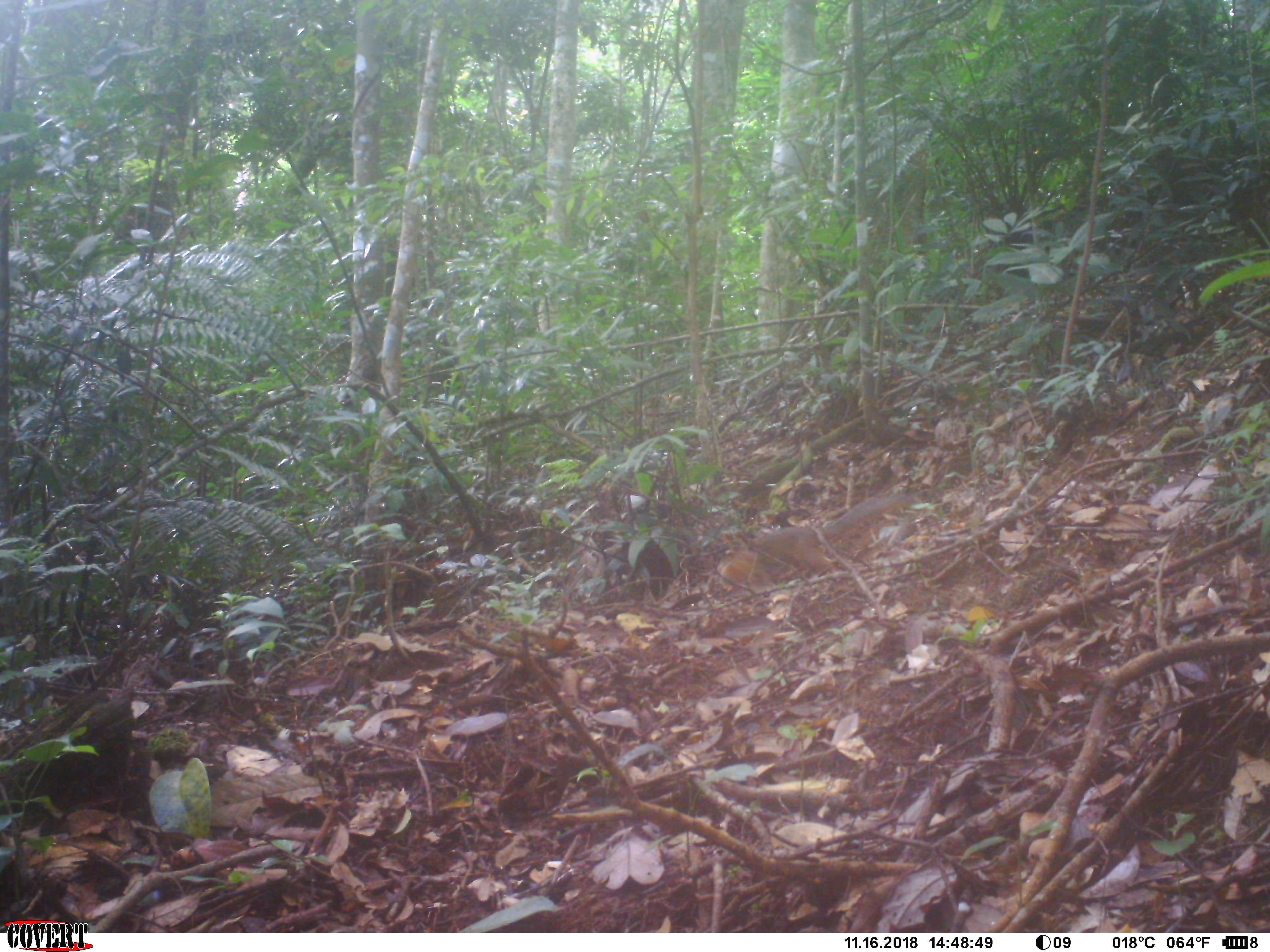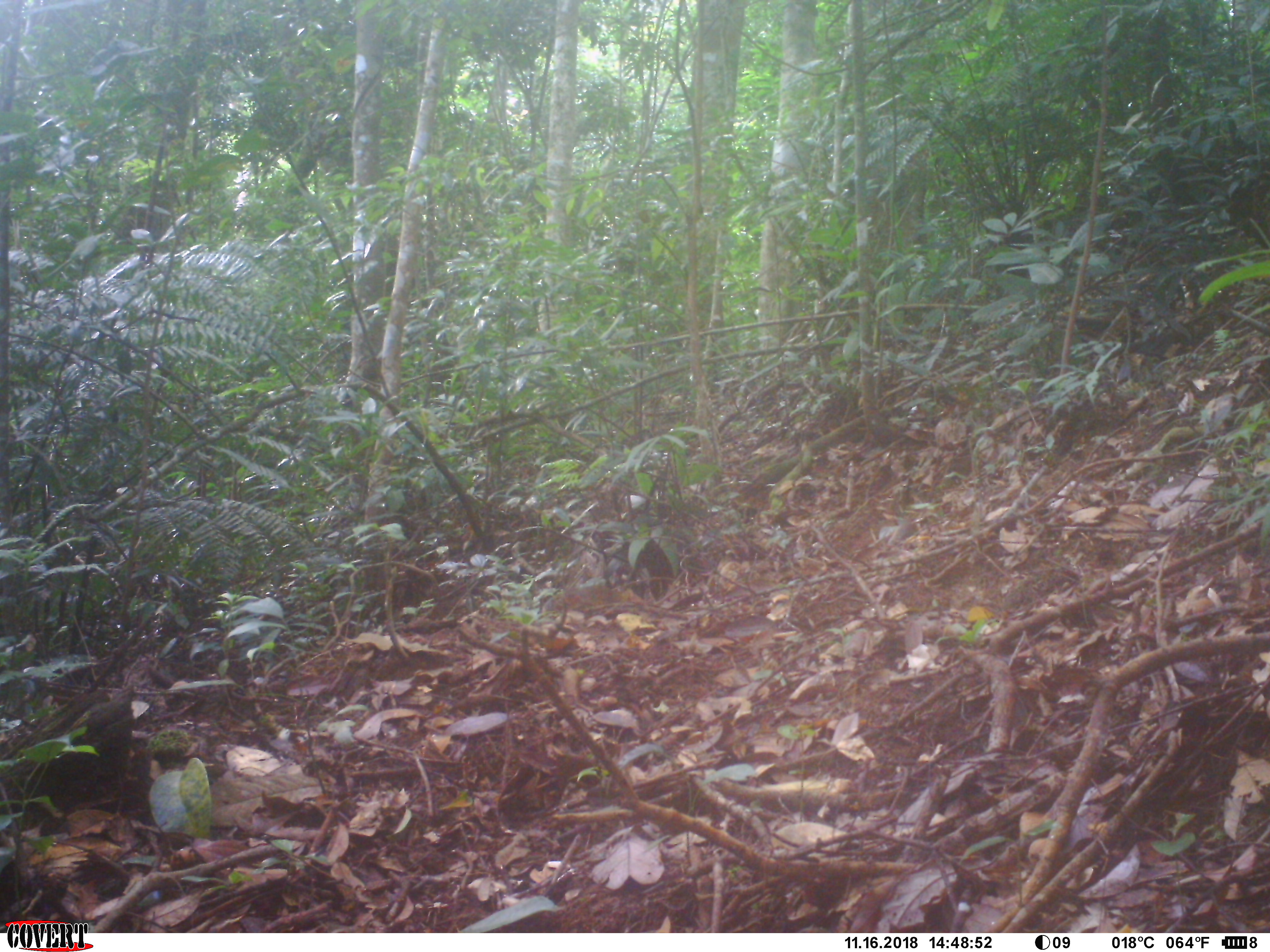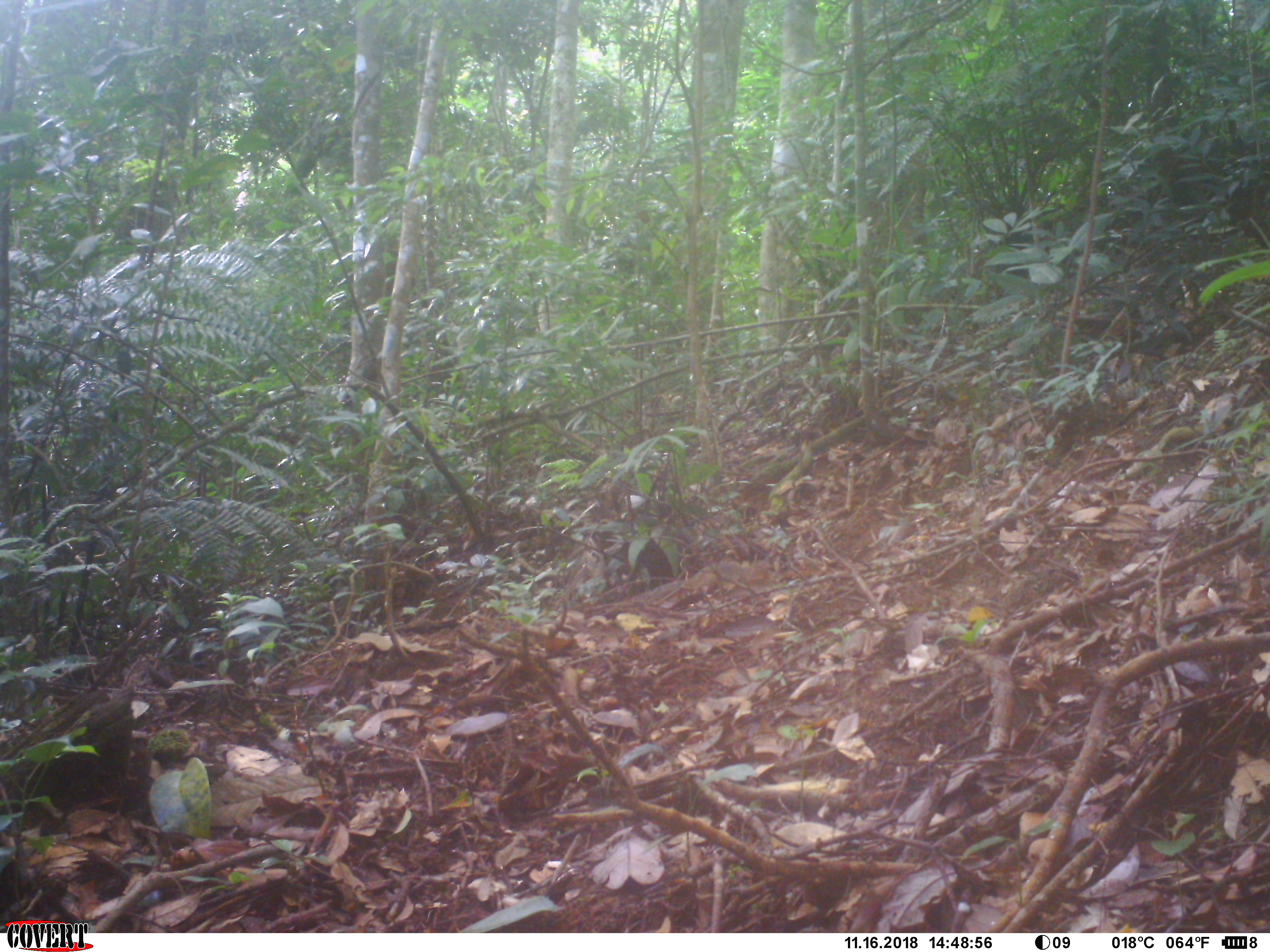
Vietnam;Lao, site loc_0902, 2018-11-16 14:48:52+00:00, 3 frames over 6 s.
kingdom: Animalia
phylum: Chordata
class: Mammalia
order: Rodentia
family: Sciuridae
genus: Dremomys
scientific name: Dremomys rufigenis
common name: red-cheeked squirrel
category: red cheeked squirrel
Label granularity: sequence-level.